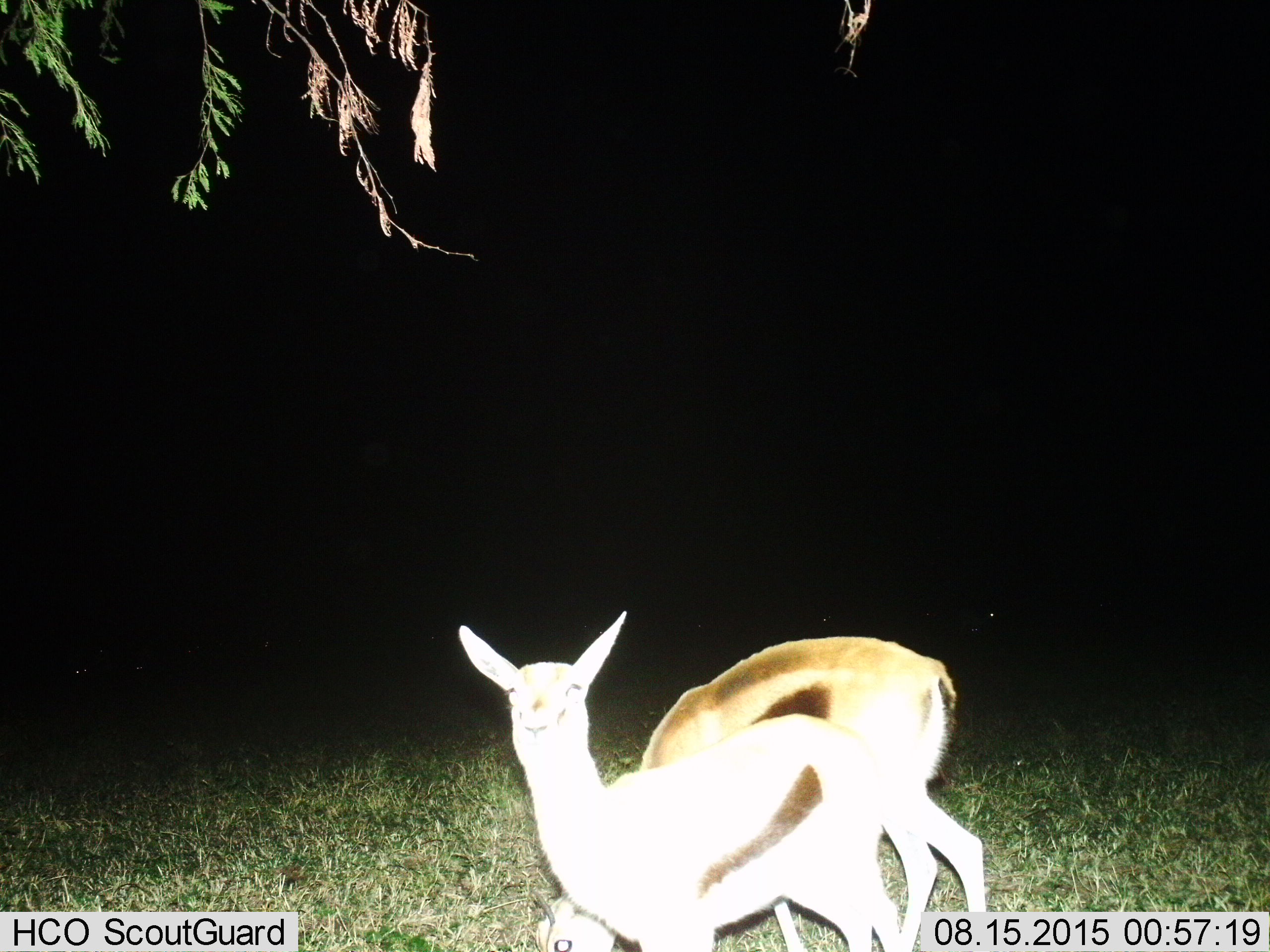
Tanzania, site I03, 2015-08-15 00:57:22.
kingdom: Animalia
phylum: Chordata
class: Mammalia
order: Artiodactyla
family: Bovidae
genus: Eudorcas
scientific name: Eudorcas thomsonii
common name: thomson's gazelle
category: gazellethomsons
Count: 2.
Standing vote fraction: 78%.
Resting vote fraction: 0%.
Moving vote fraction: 0%.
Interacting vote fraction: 0%.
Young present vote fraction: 0%.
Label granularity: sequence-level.